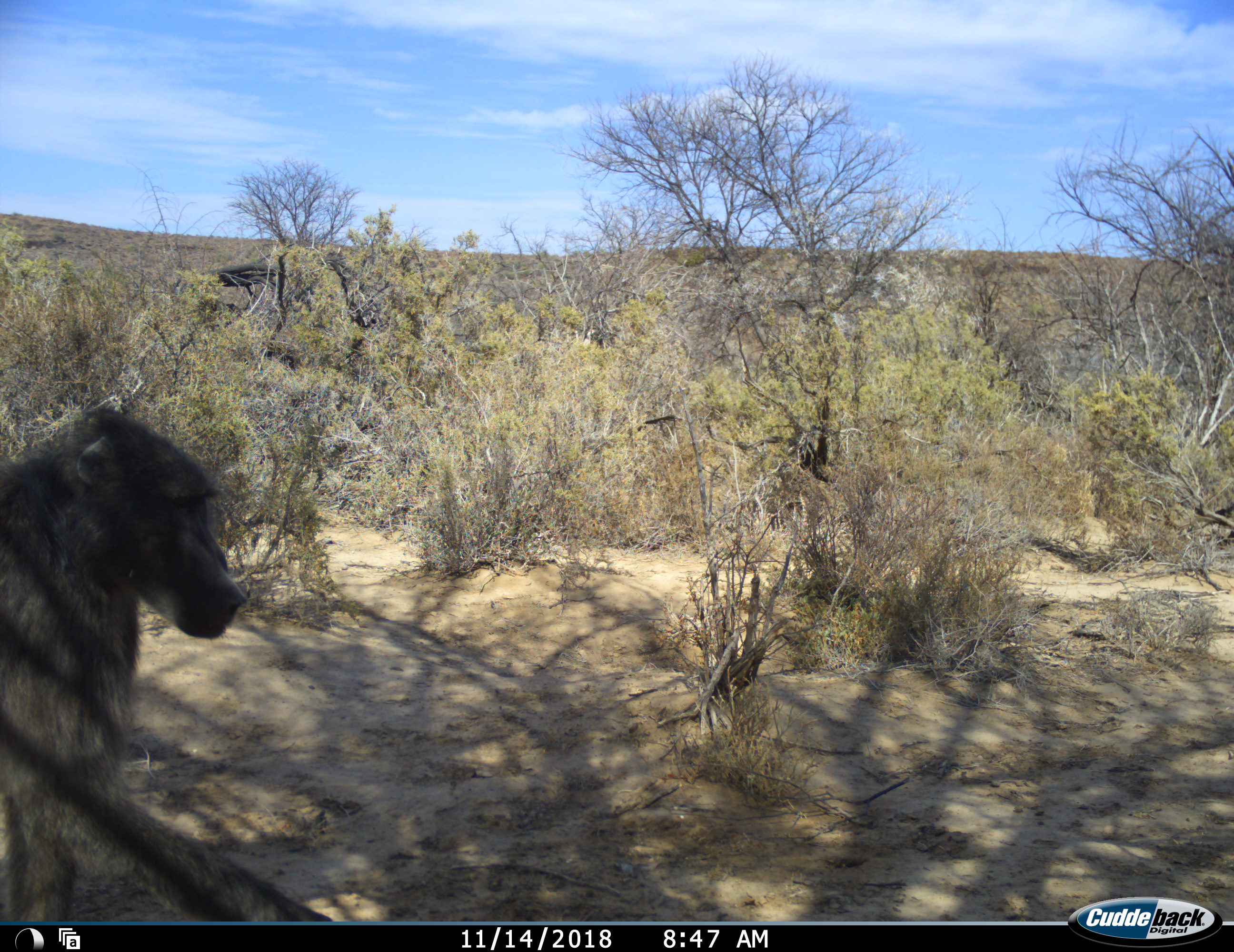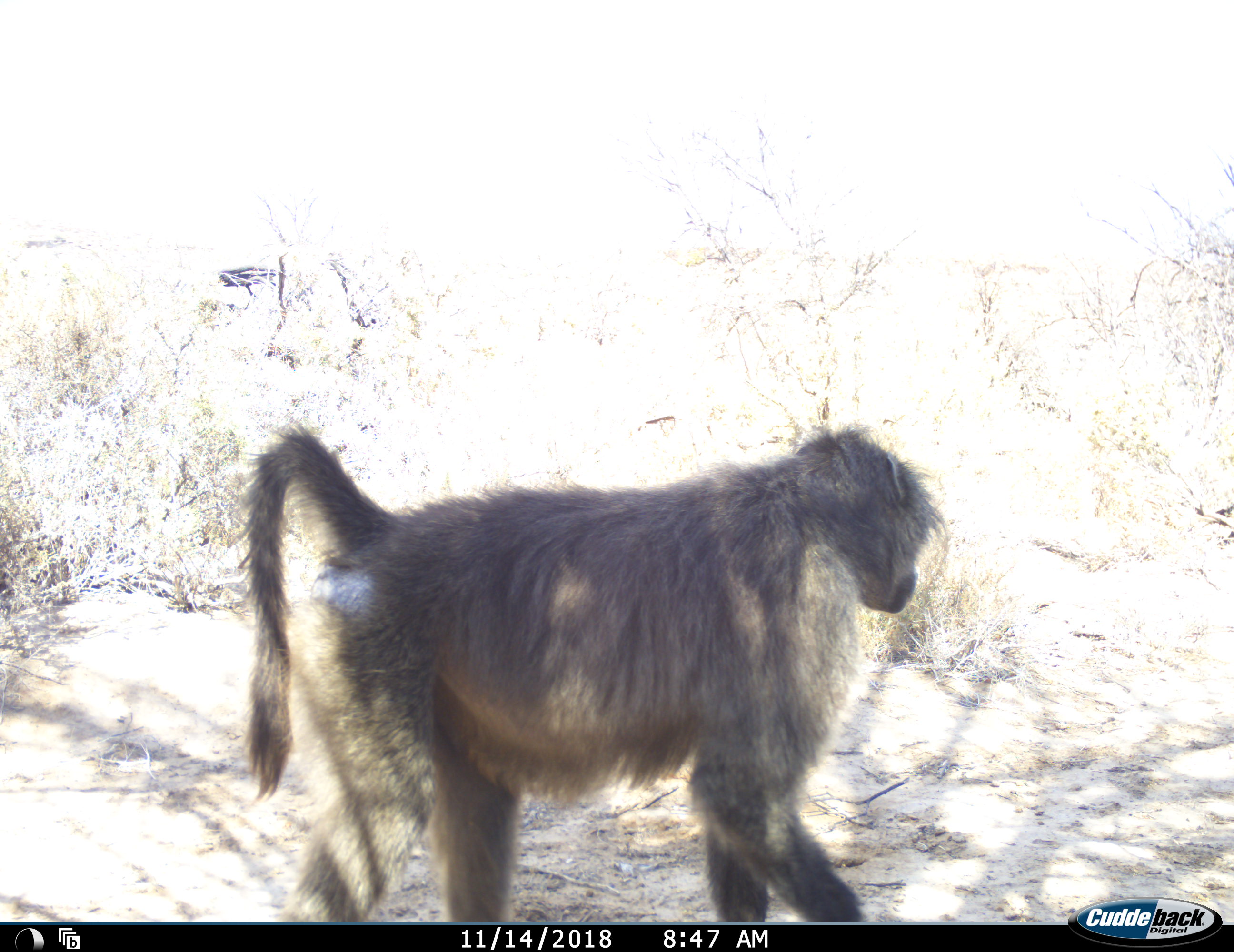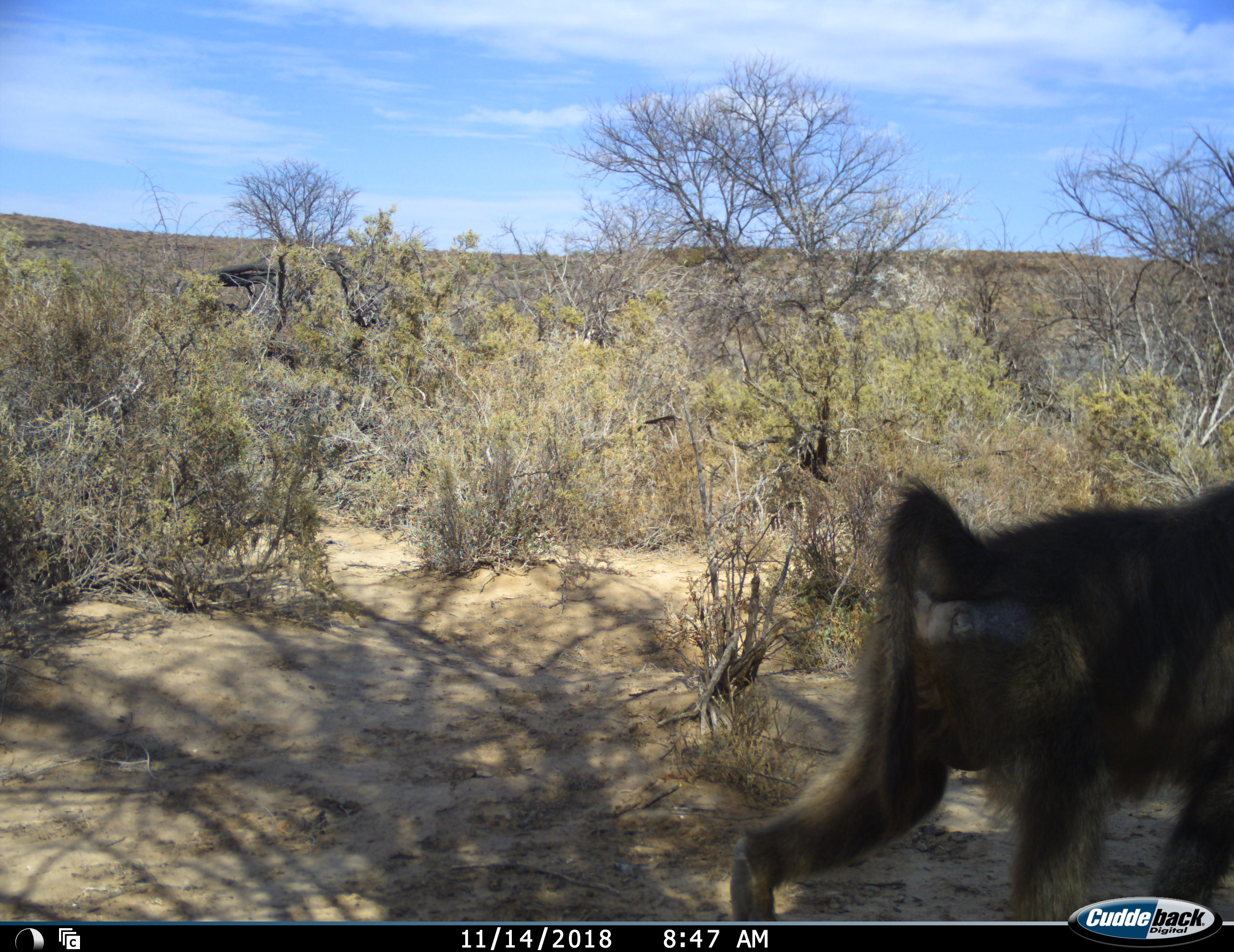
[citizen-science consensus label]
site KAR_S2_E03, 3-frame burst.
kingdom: Animalia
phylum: Chordata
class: Mammalia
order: Primates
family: Cercopithecidae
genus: Papio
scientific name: Papio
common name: baboon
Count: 1.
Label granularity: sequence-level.